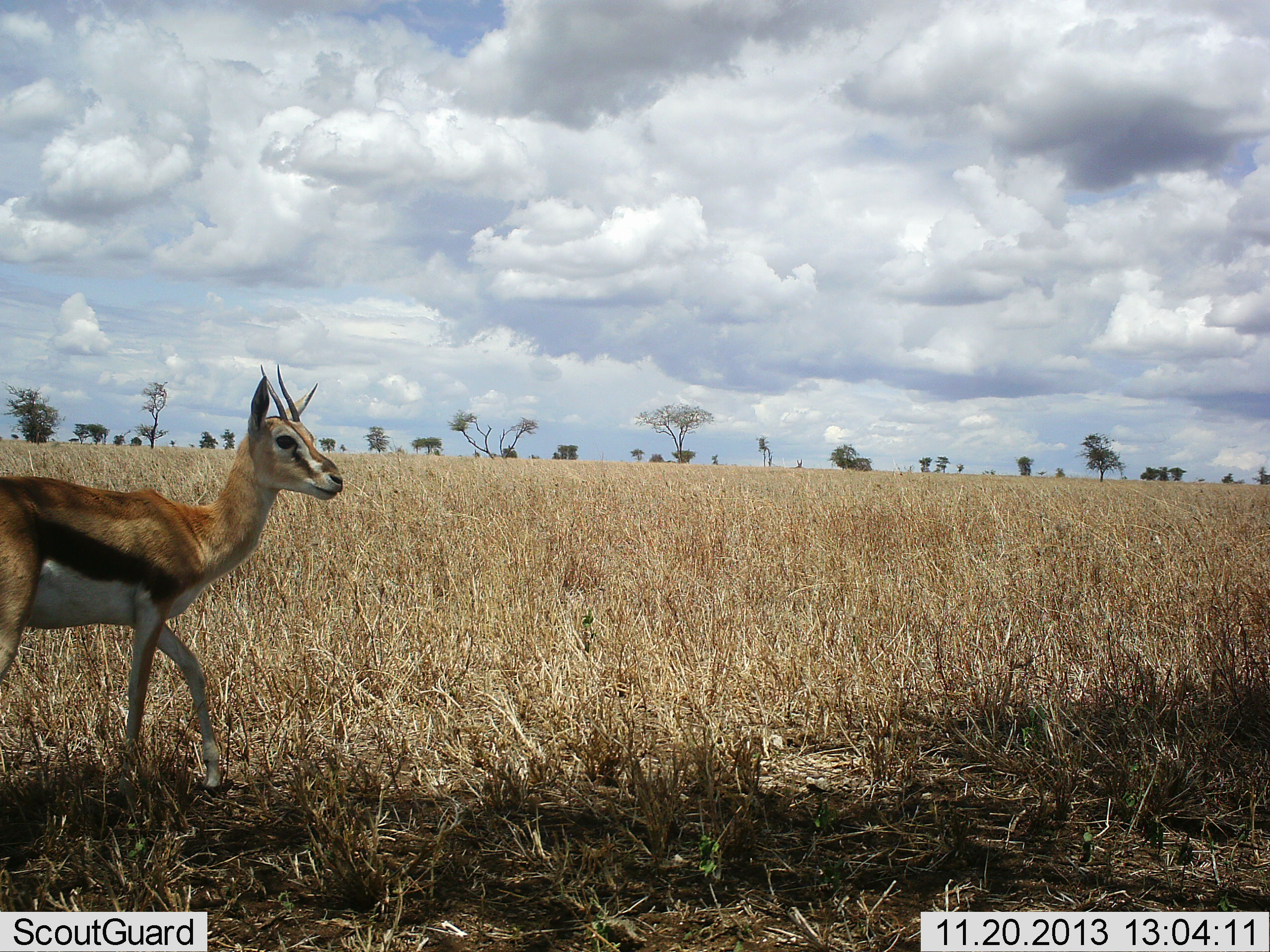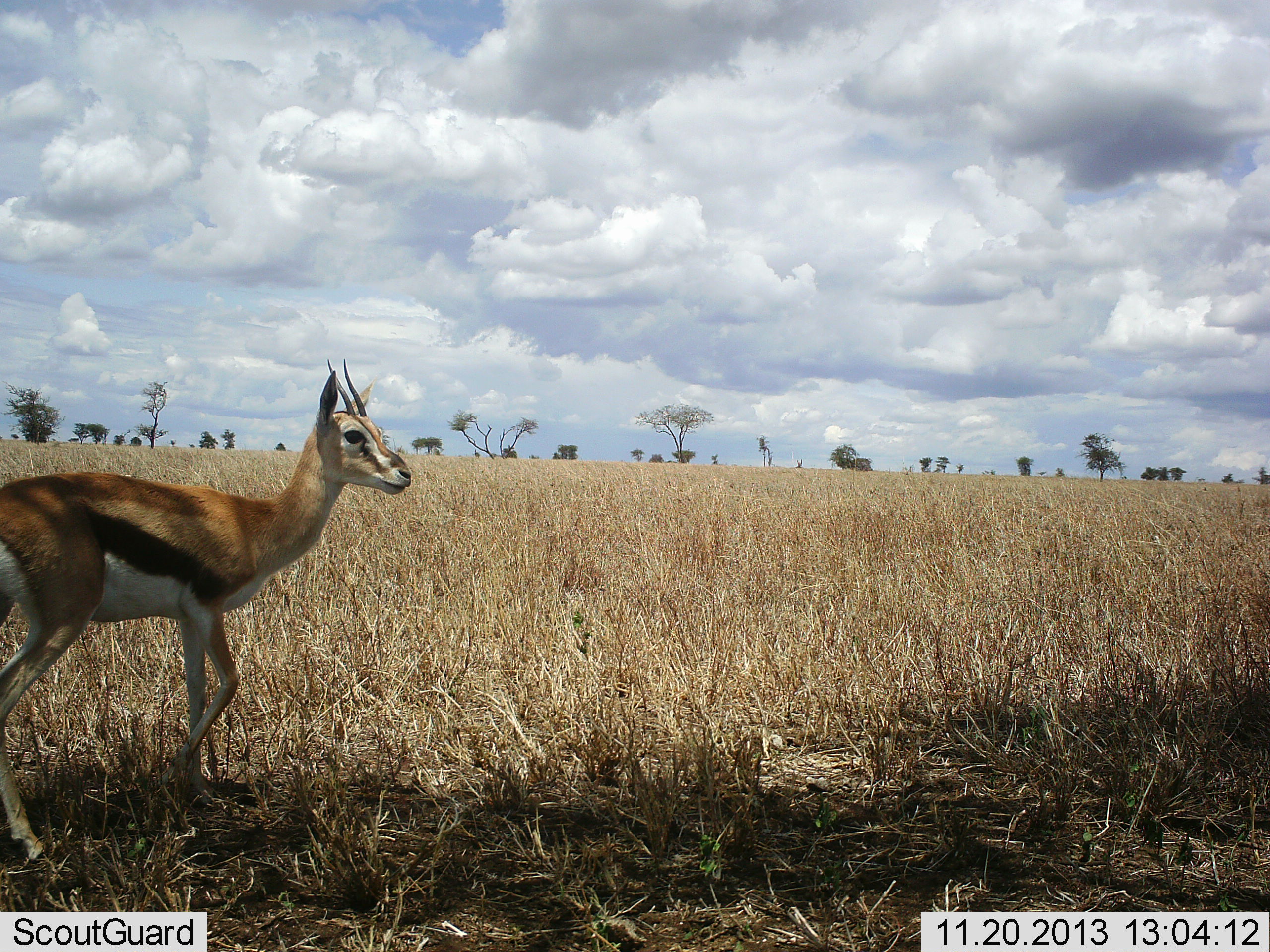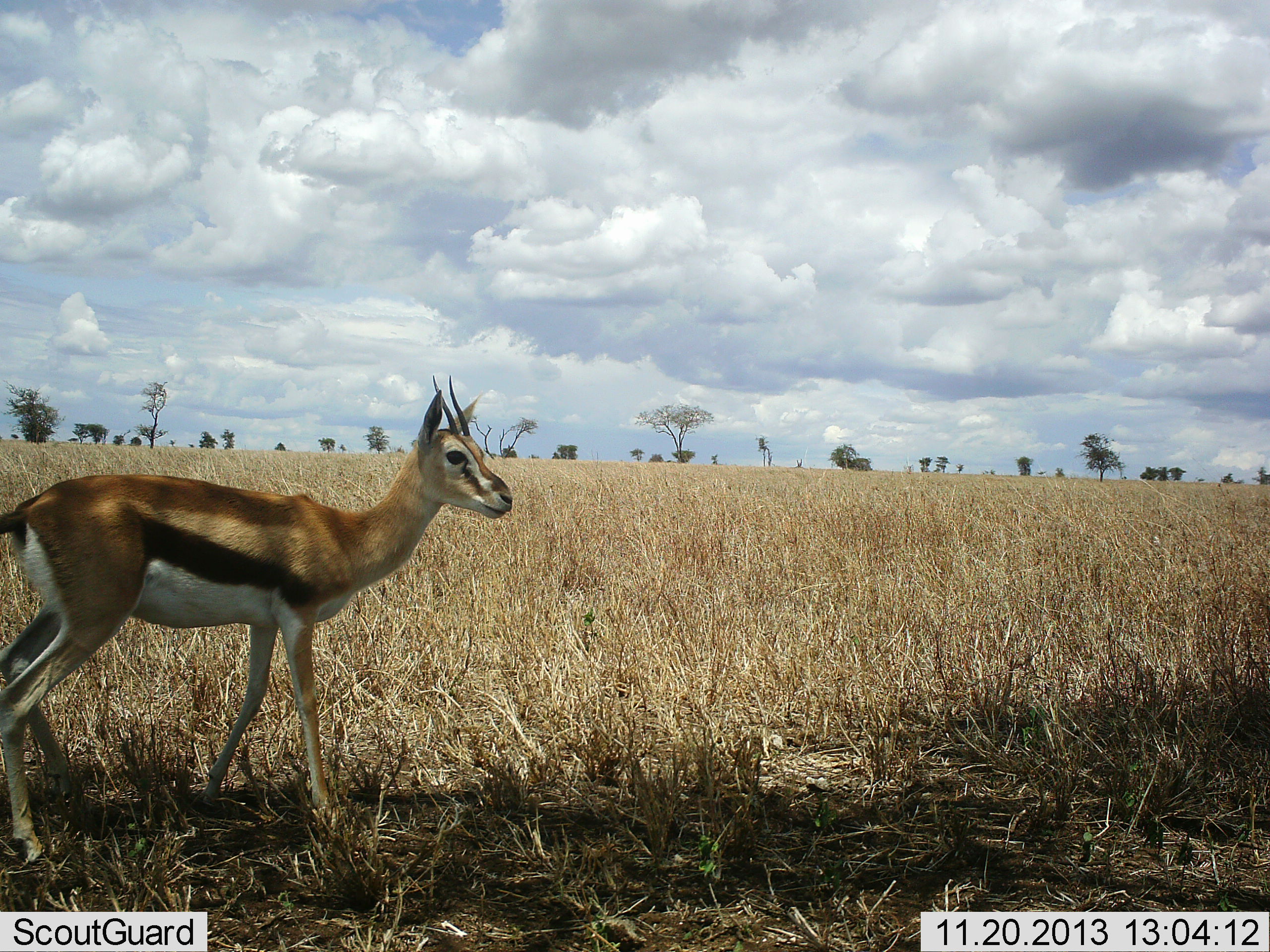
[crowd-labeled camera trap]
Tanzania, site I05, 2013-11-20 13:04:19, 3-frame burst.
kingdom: Animalia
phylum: Chordata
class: Mammalia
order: Artiodactyla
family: Bovidae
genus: Eudorcas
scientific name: Eudorcas thomsonii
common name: thomson's gazelle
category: gazellethomsons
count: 1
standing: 10%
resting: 10%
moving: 80%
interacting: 10%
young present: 0%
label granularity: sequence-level